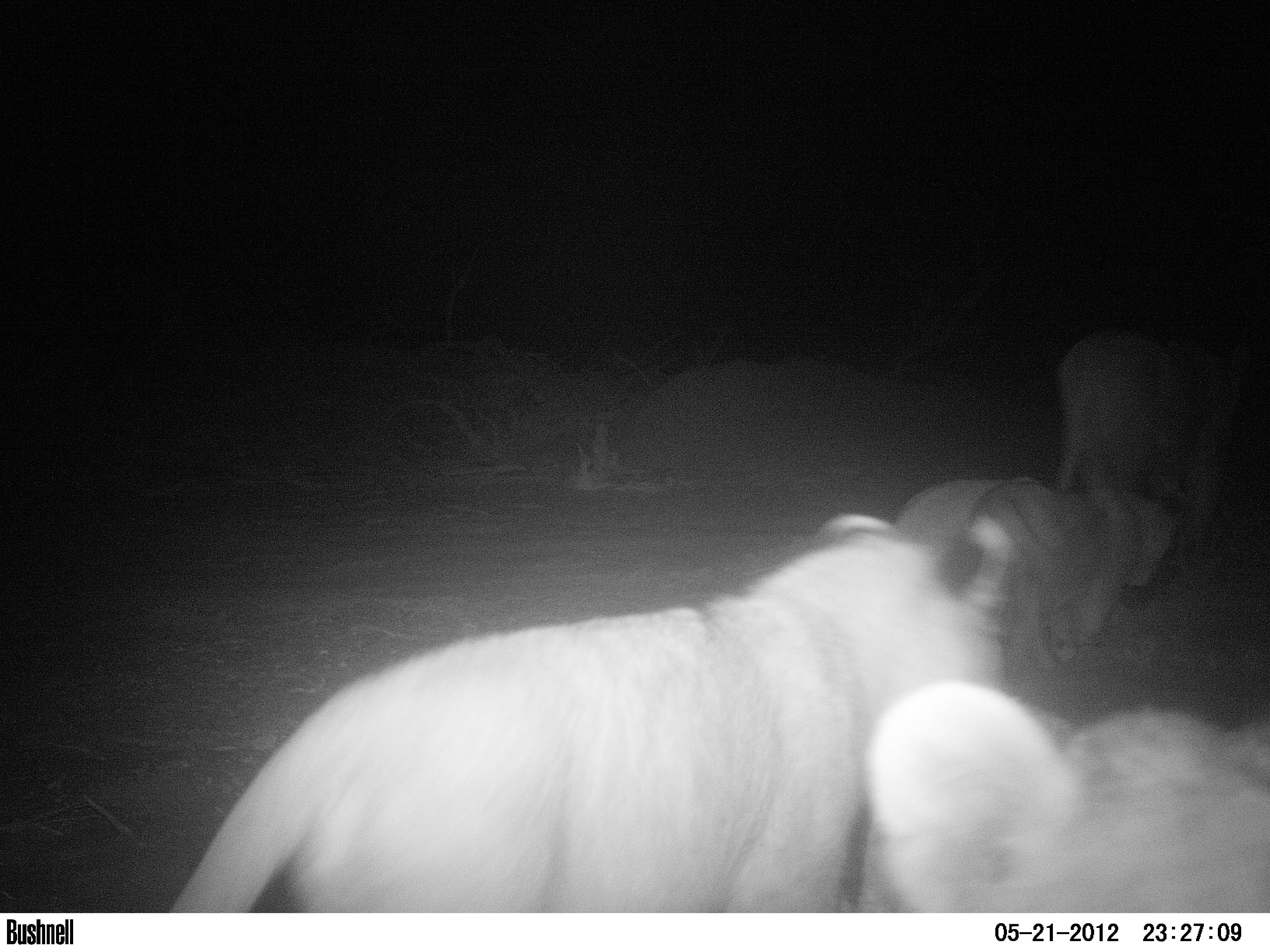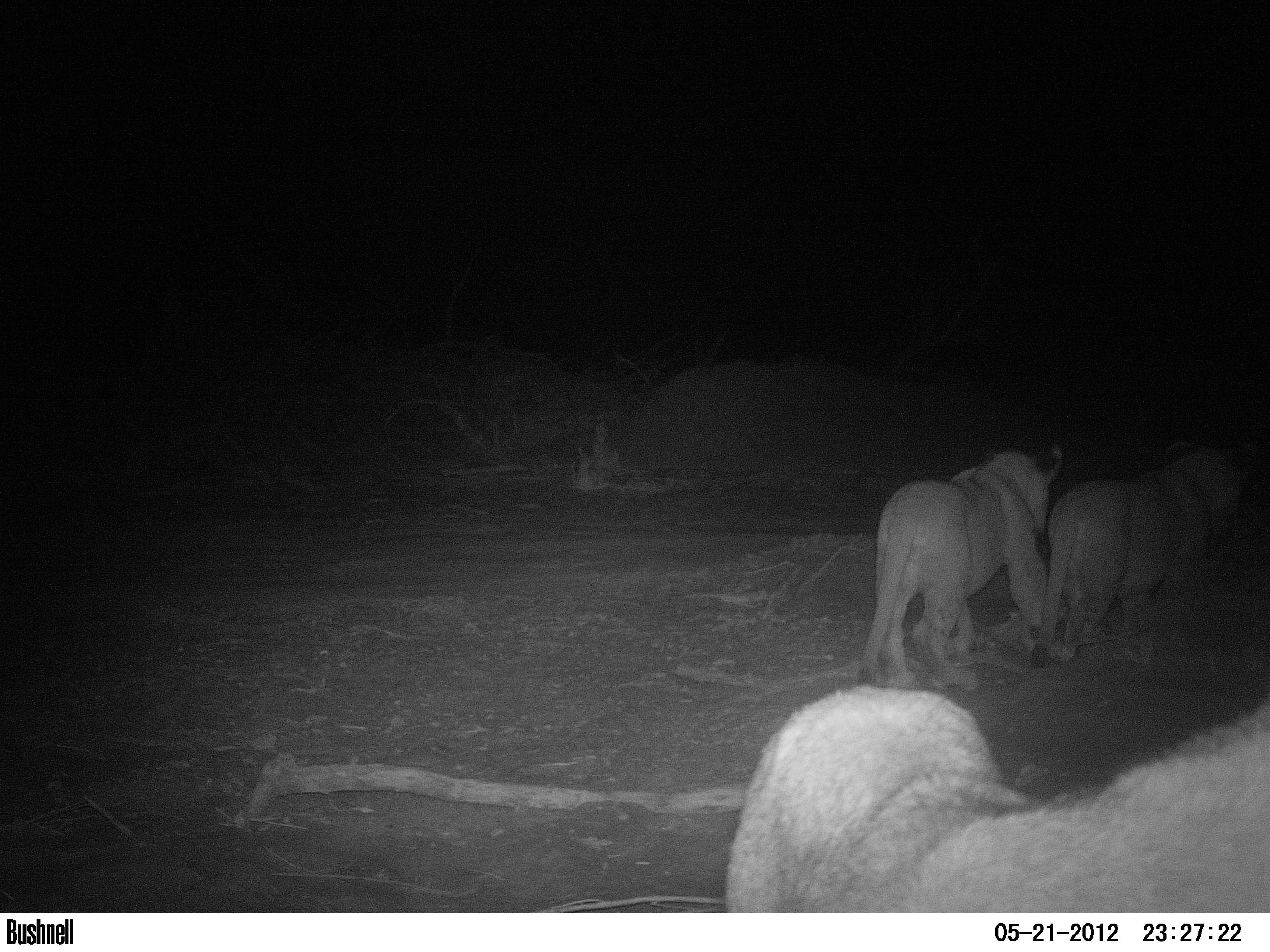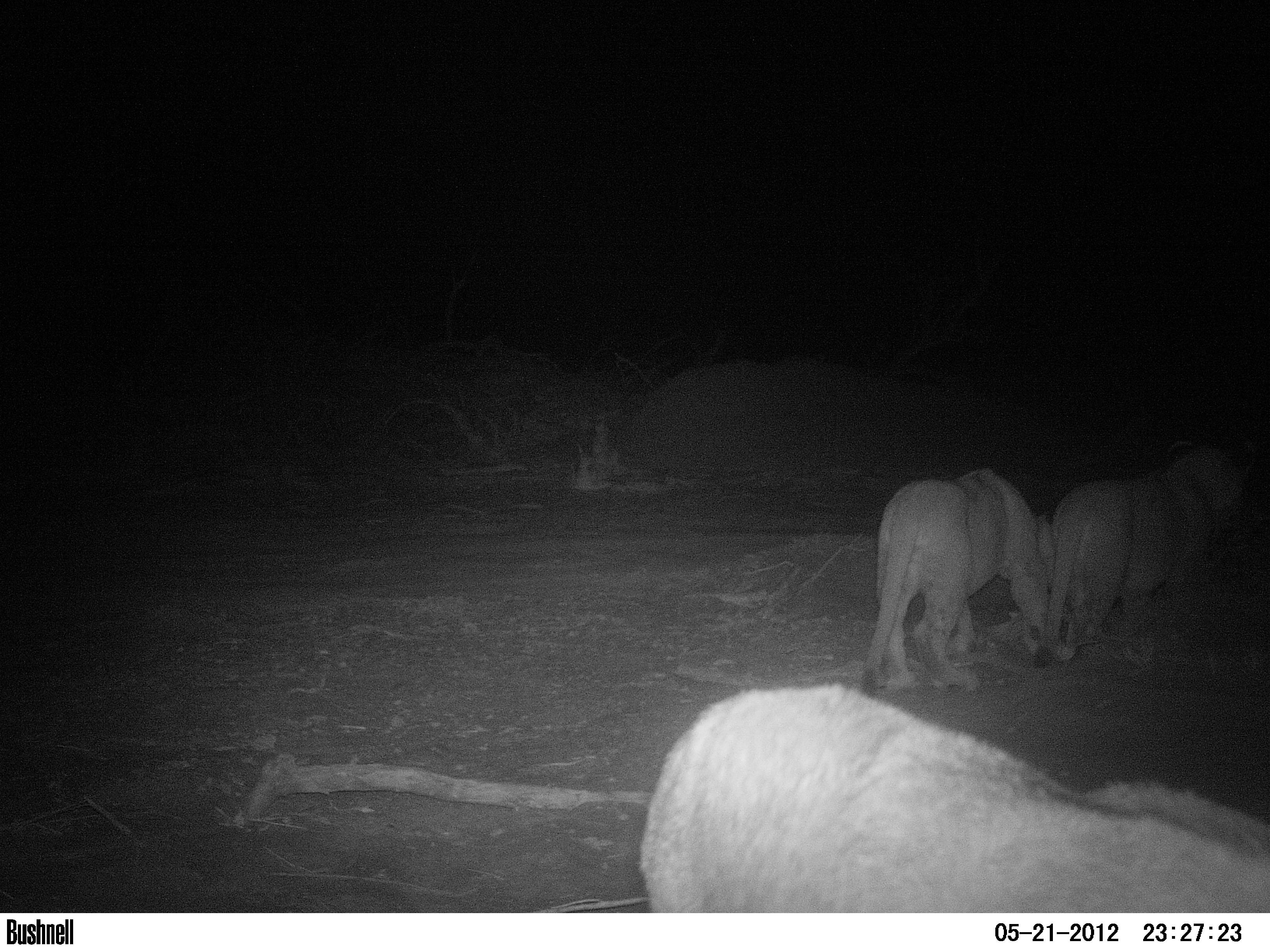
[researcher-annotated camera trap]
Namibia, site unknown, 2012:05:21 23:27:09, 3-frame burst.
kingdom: Animalia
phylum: Chordata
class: Mammalia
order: Carnivora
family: Felidae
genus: Panthera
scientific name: Panthera leo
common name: lion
Panthera leo (lion).